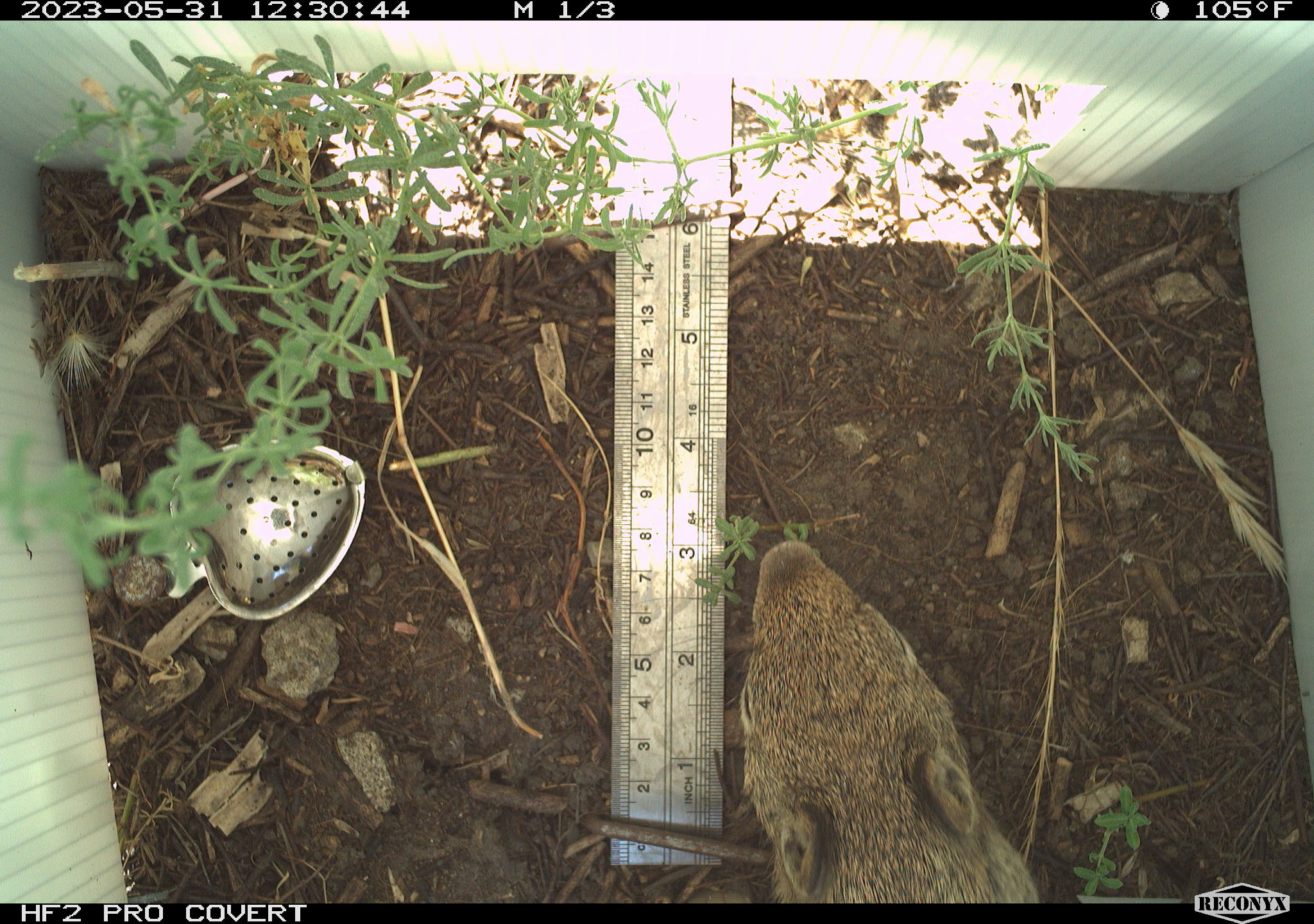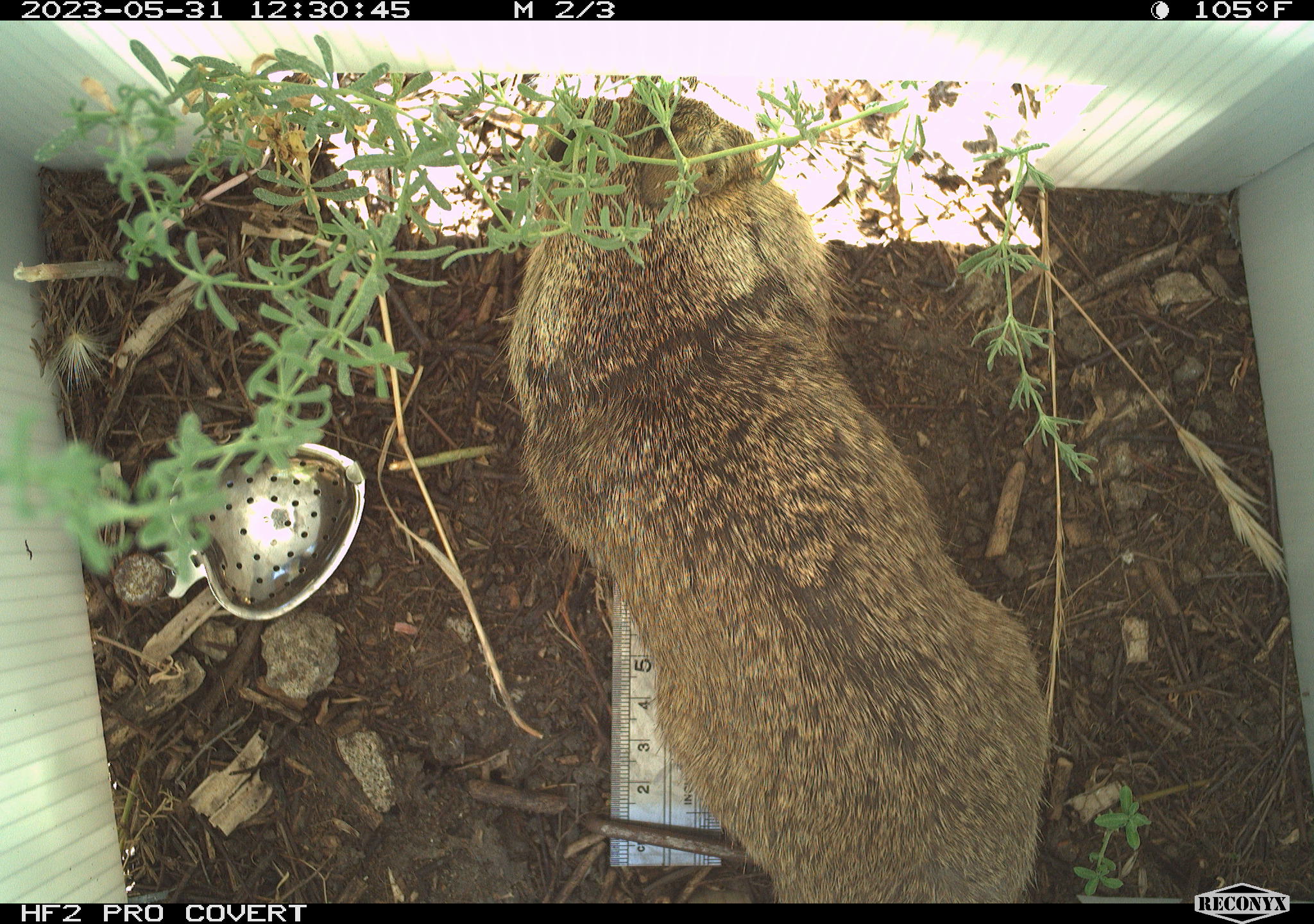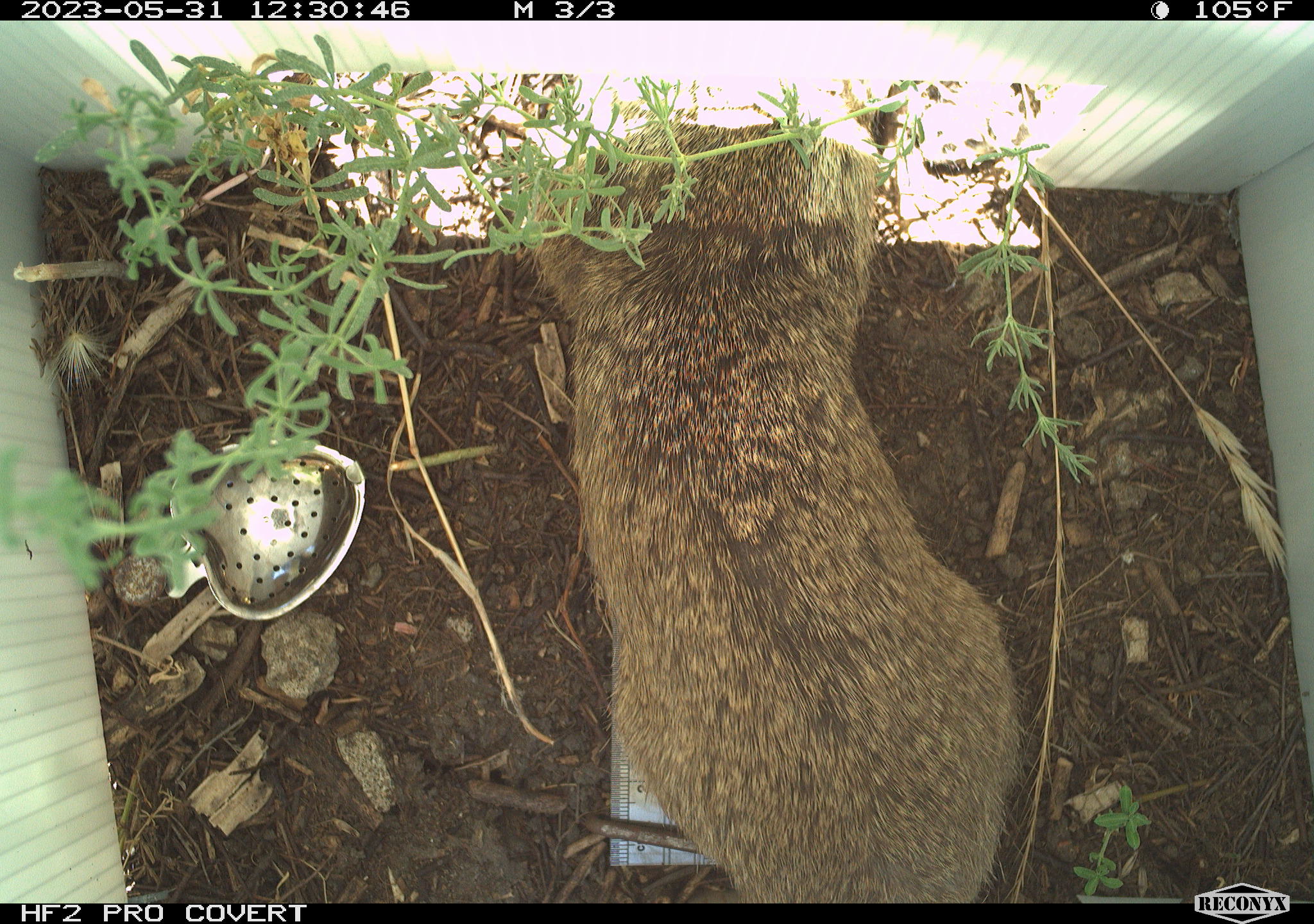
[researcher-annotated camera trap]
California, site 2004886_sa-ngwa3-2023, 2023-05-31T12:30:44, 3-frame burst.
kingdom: Animalia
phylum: Chordata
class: Mammalia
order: Rodentia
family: Sciuridae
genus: Otospermophilus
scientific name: Otospermophilus beecheyi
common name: california ground squirrel